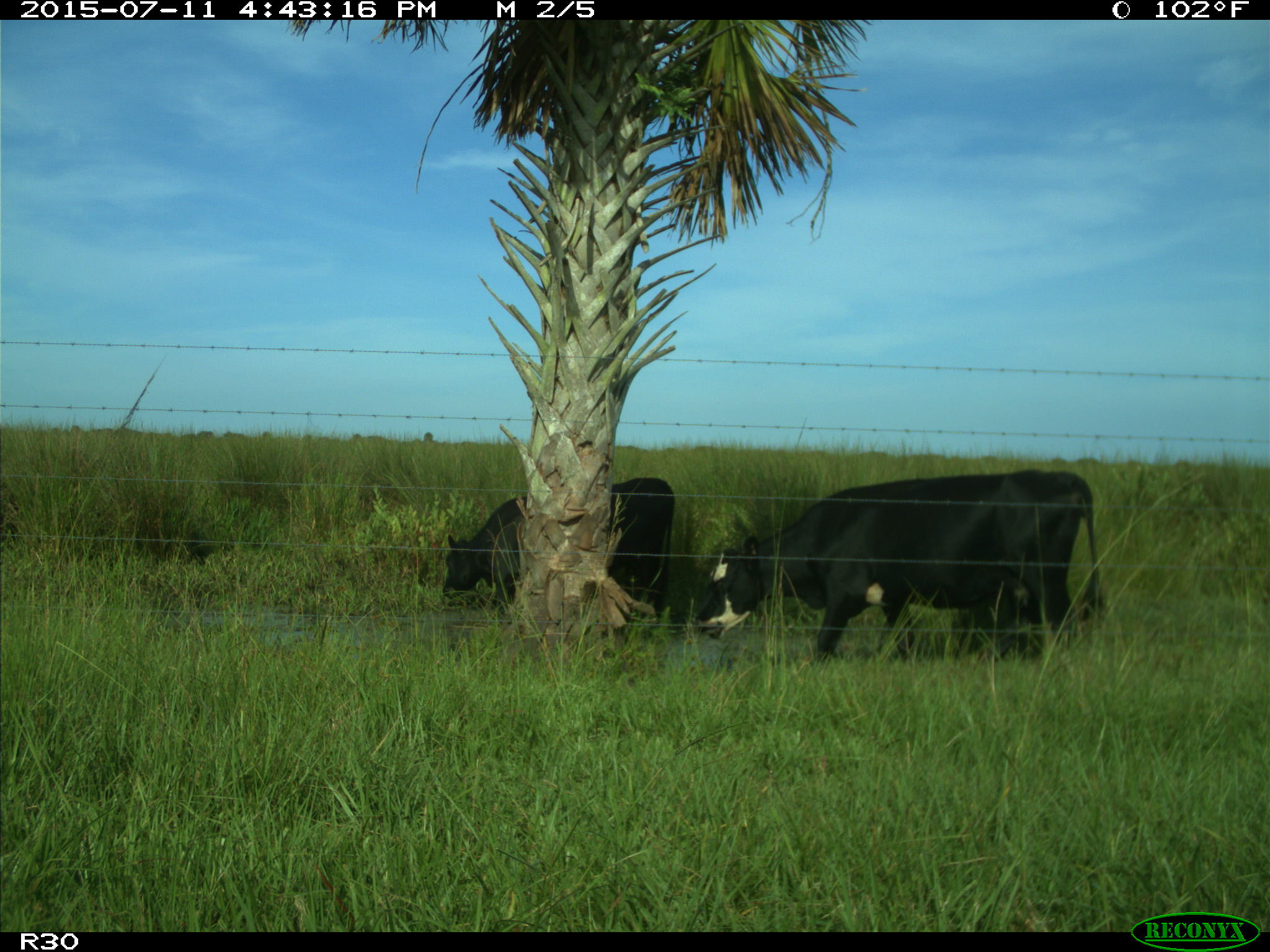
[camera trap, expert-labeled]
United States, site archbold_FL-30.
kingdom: Animalia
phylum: Chordata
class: Mammalia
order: Artiodactyla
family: Bovidae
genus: Bos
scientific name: Bos taurus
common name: domestic cow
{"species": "Bos taurus (domestic cow)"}